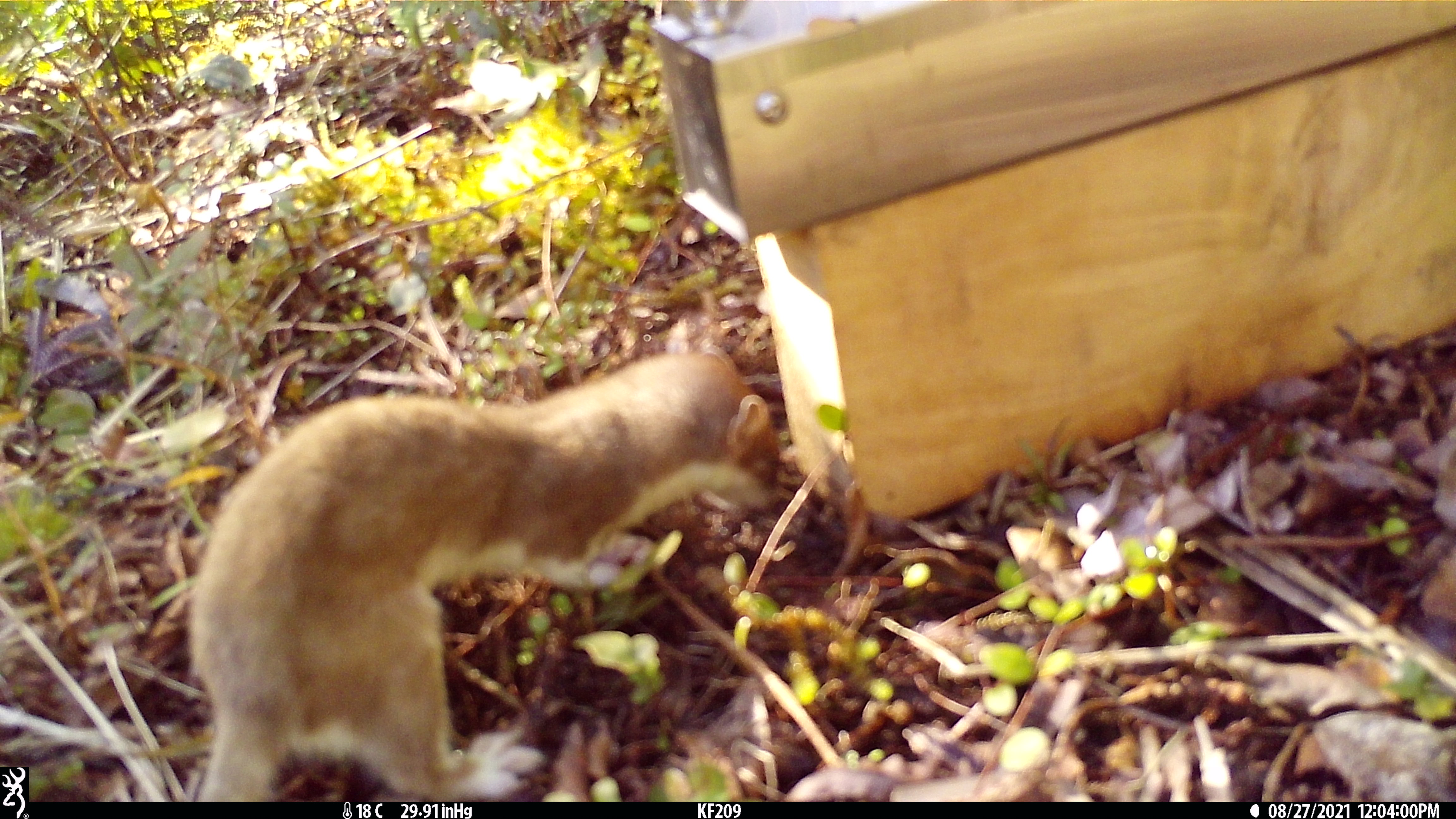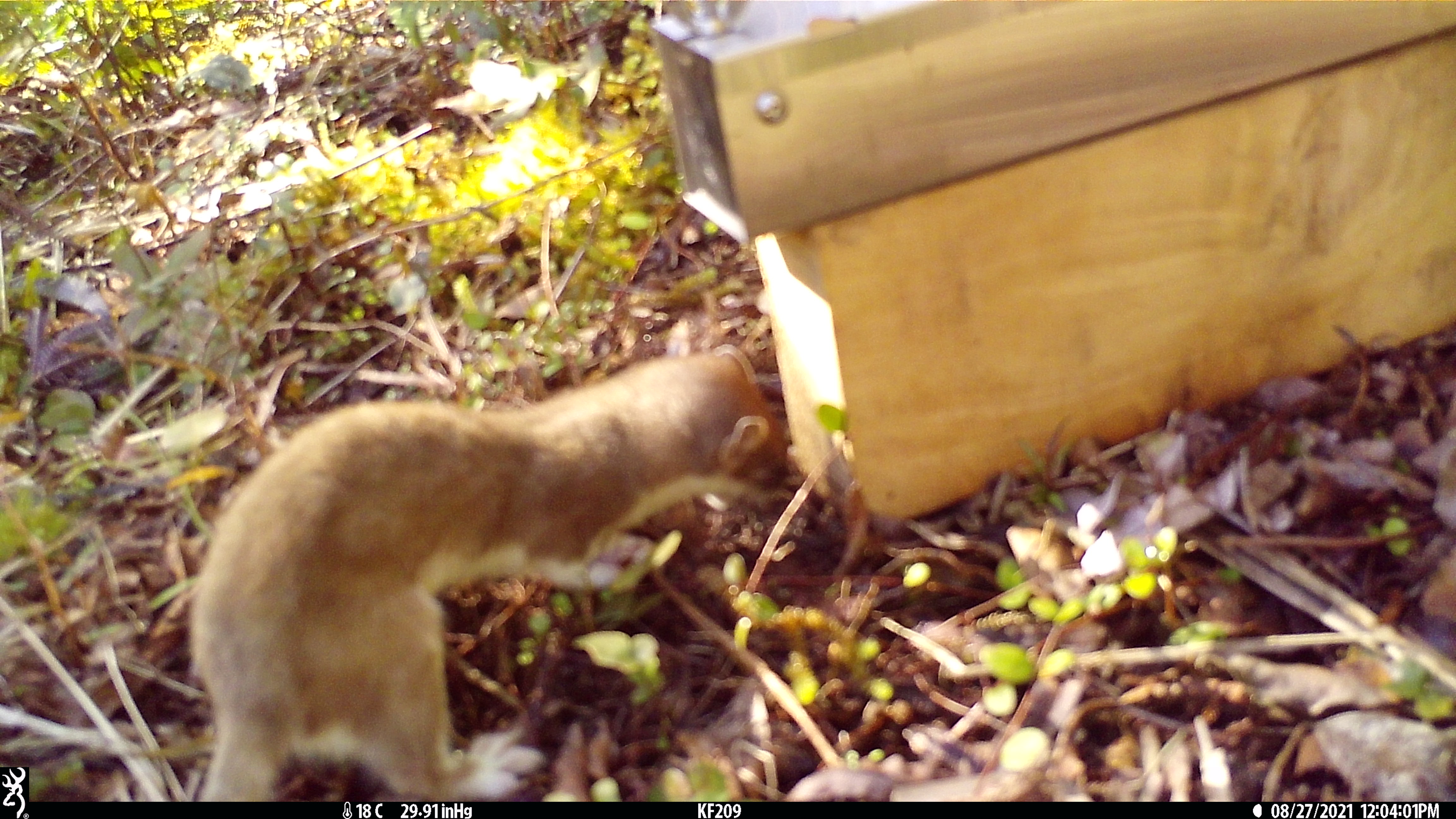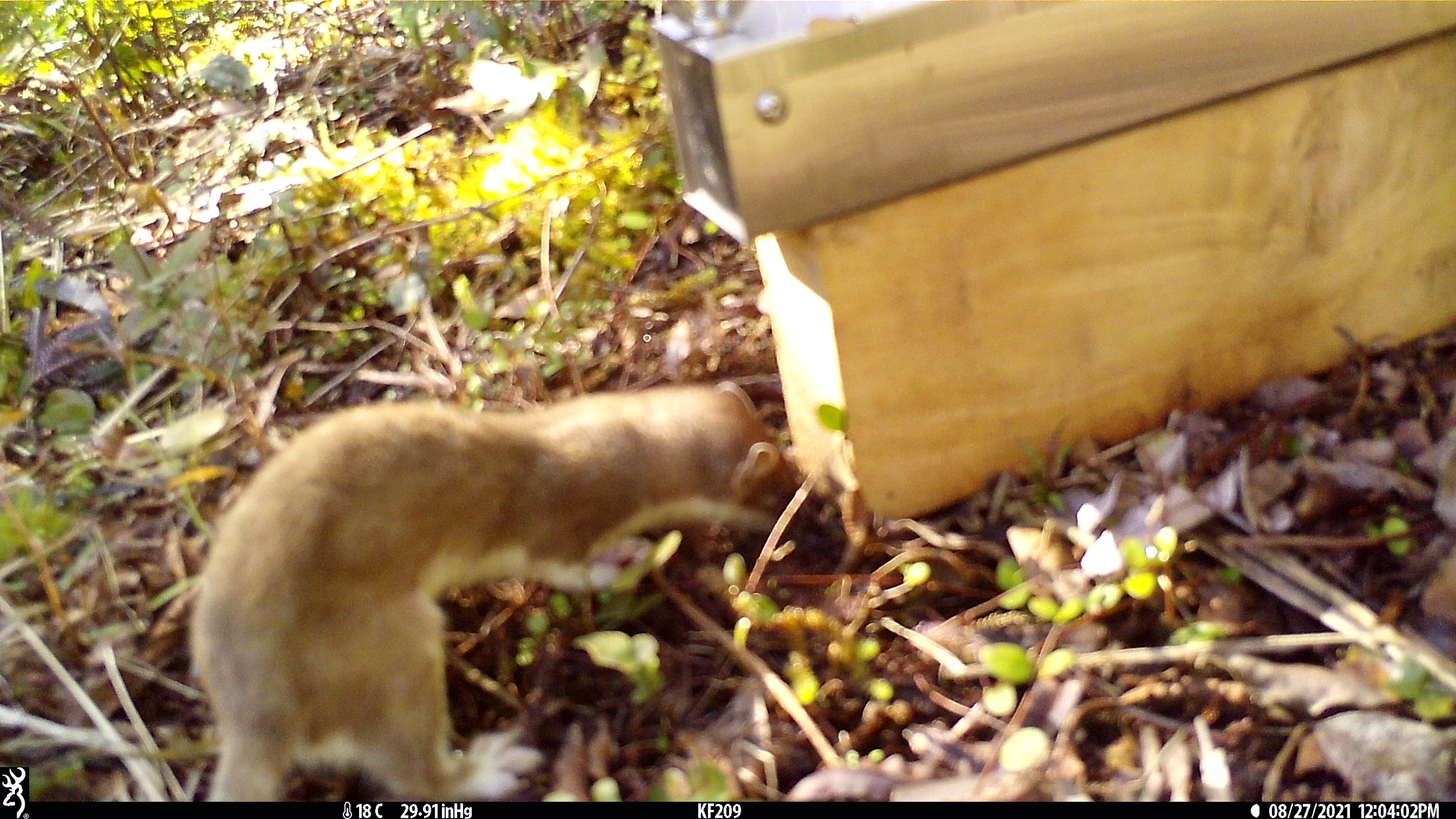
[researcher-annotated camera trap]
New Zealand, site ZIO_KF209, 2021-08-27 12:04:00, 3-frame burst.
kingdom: Animalia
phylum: Chordata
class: Mammalia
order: Carnivora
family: Mustelidae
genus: Mustela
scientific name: Mustela erminea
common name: stoat